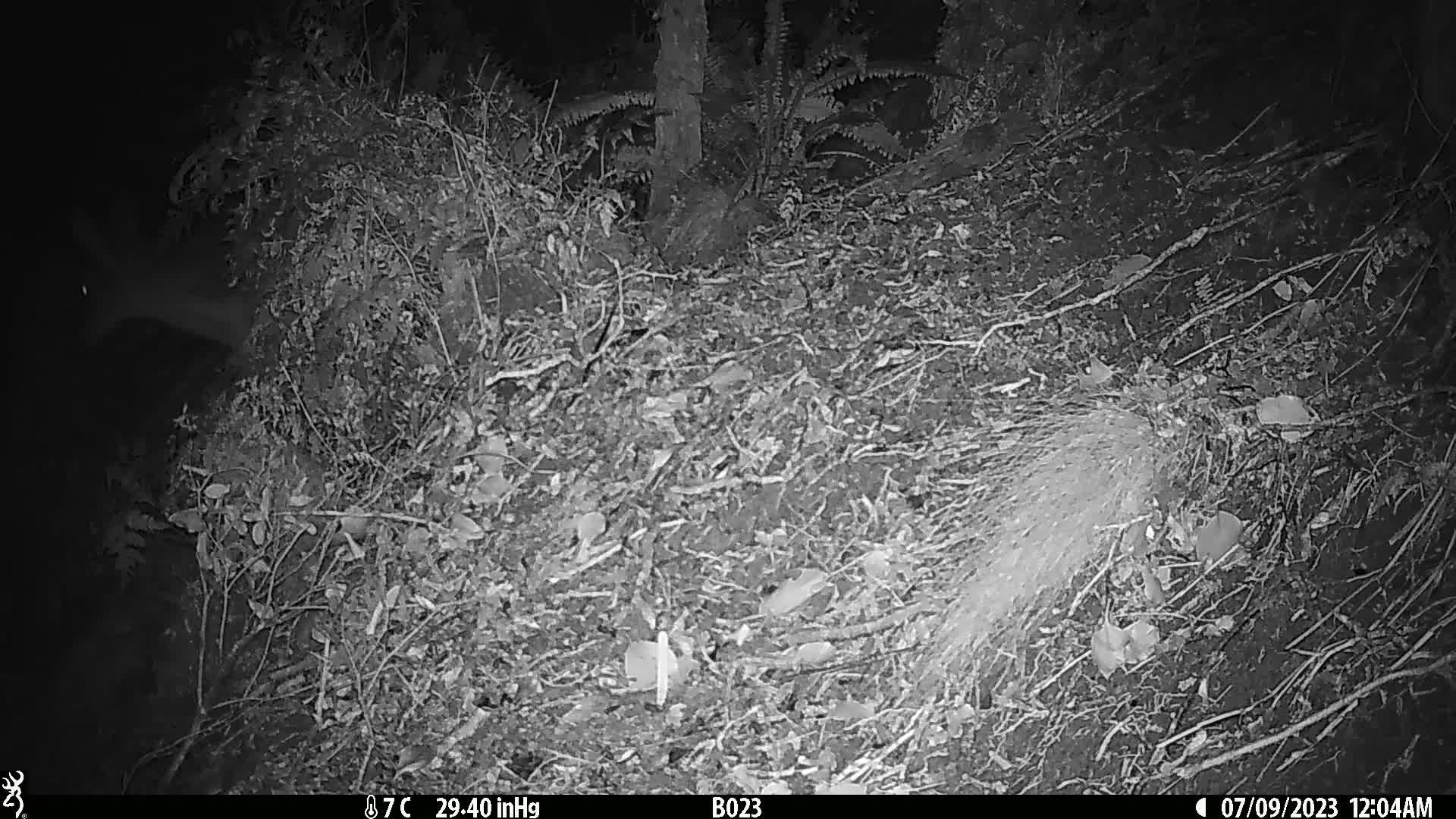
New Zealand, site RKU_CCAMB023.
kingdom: Animalia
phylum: Chordata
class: Mammalia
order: Artiodactyla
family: Cervidae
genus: Odocoileus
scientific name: Odocoileus virginianus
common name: white-tailed deer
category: white tailed deer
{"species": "white tailed deer (white-tailed deer) (Odocoileus virginianus)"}